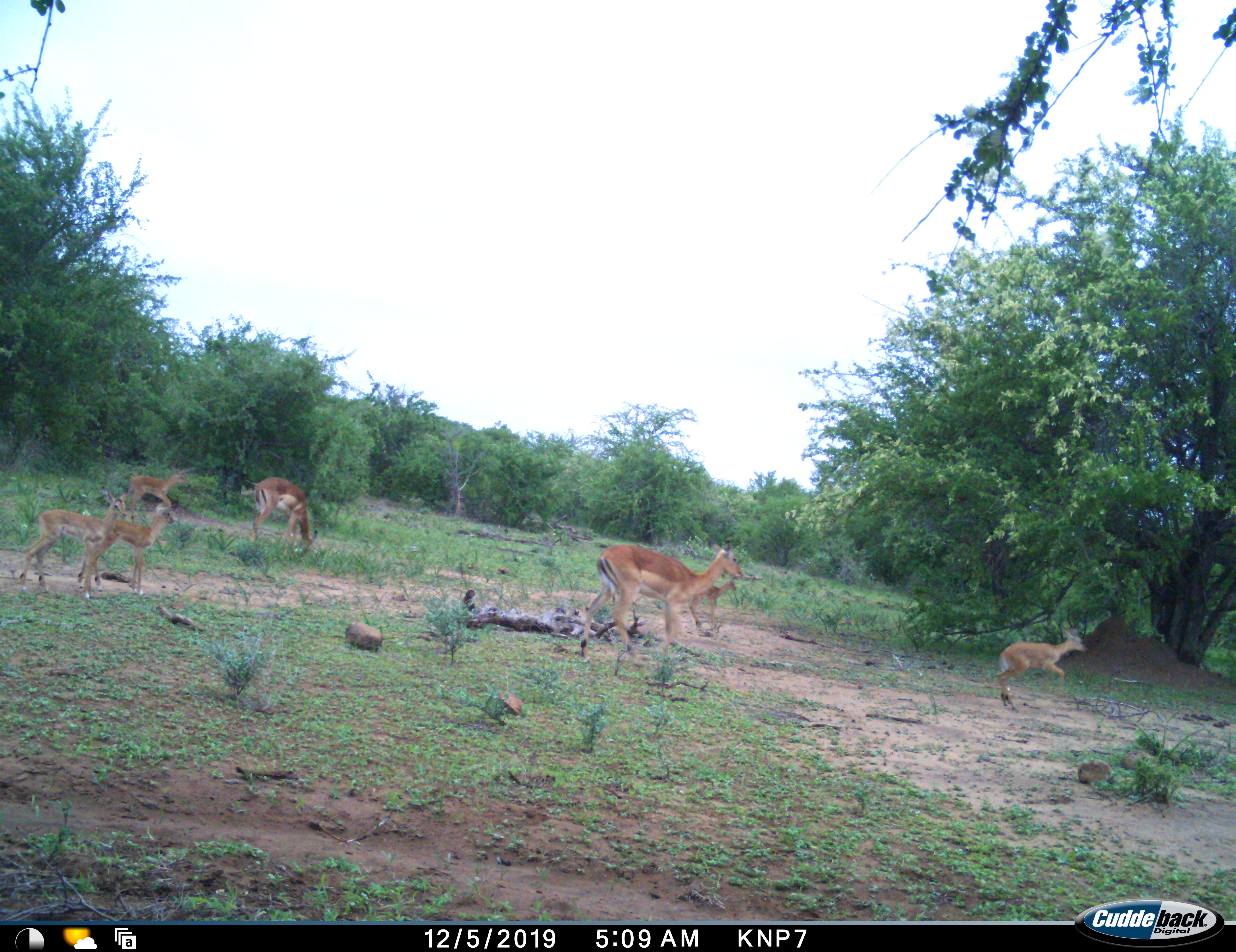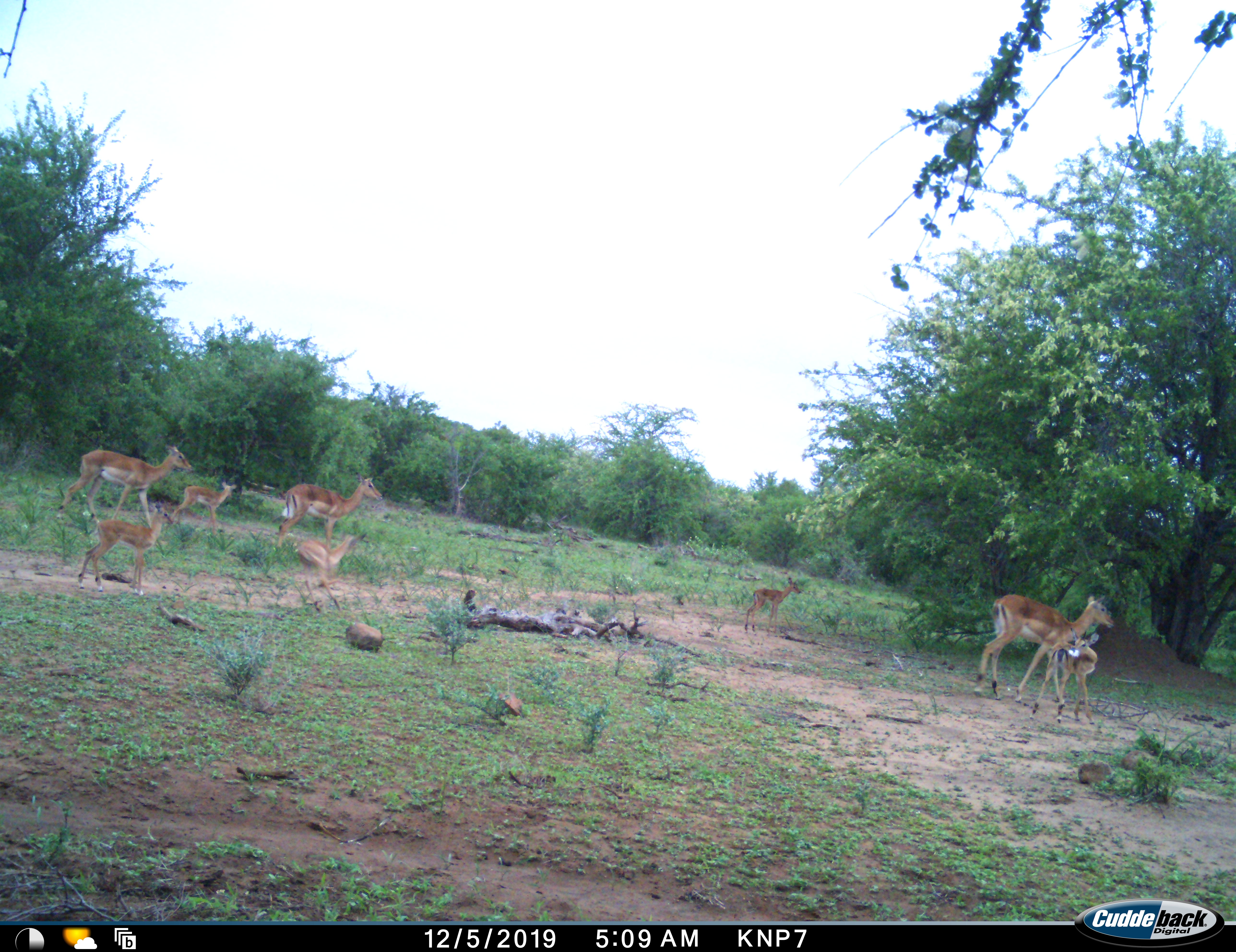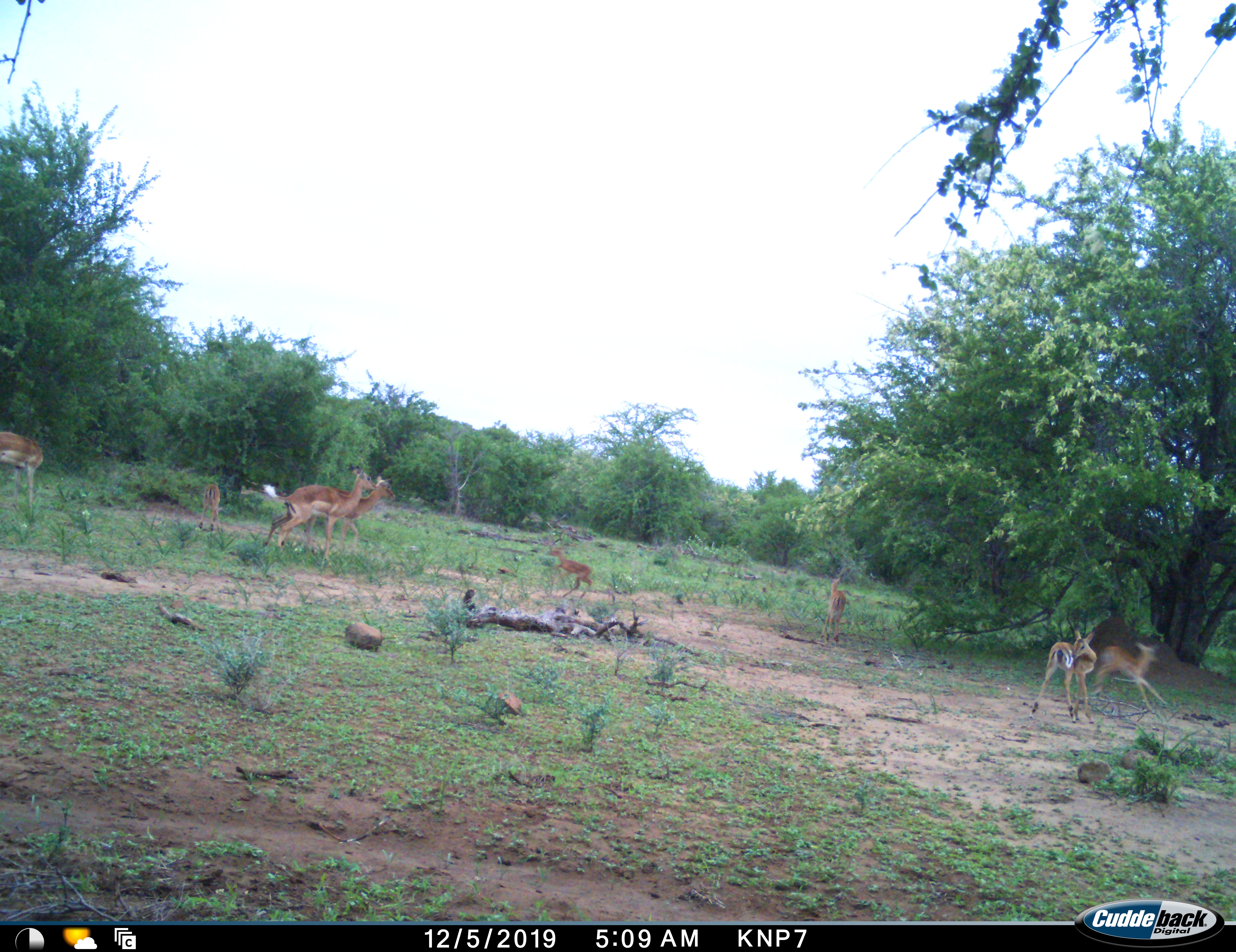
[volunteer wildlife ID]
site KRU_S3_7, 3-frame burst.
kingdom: Animalia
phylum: Chordata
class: Mammalia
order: Artiodactyla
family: Bovidae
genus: Aepyceros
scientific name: Aepyceros melampus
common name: impala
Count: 8.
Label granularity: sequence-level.